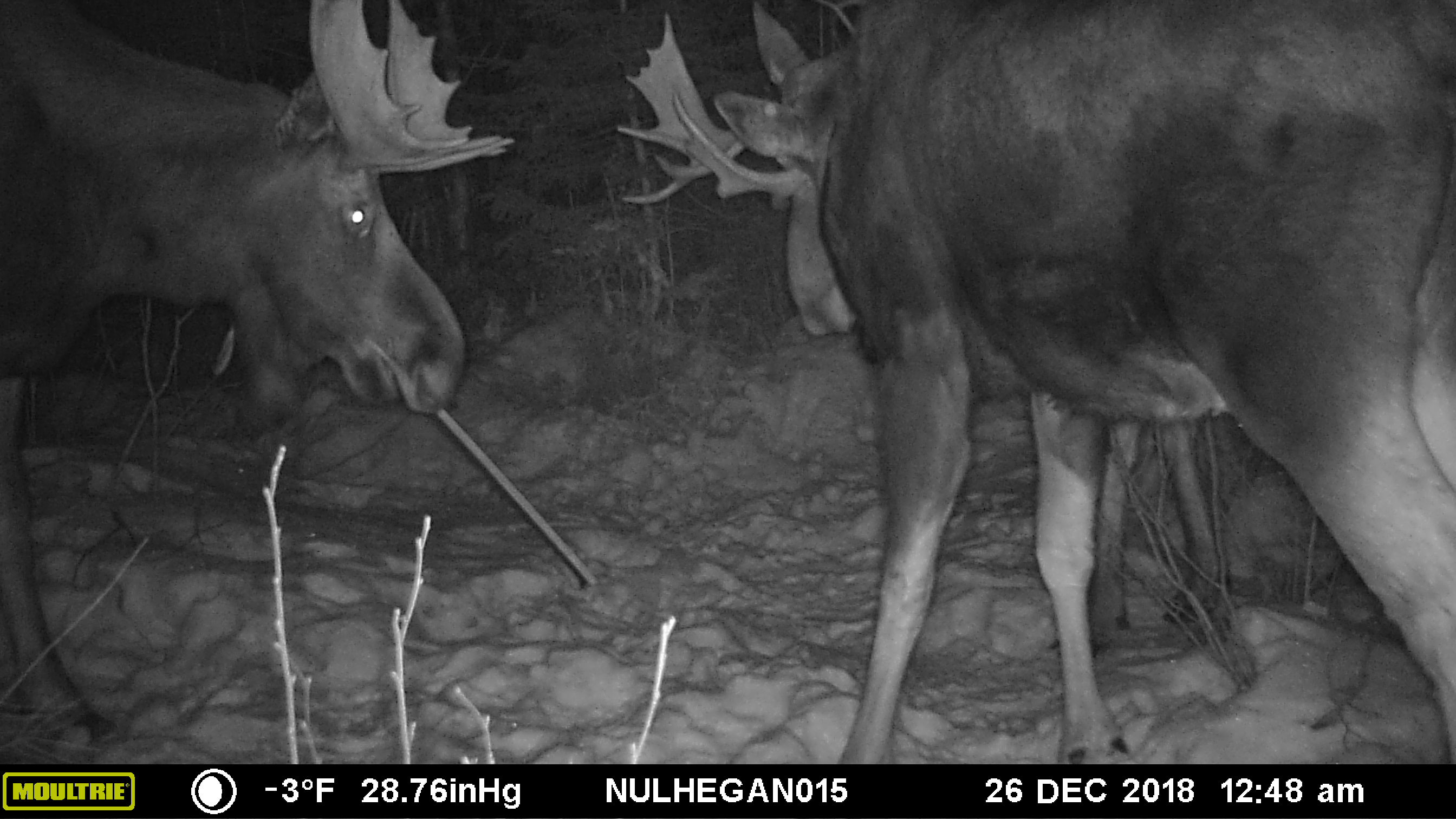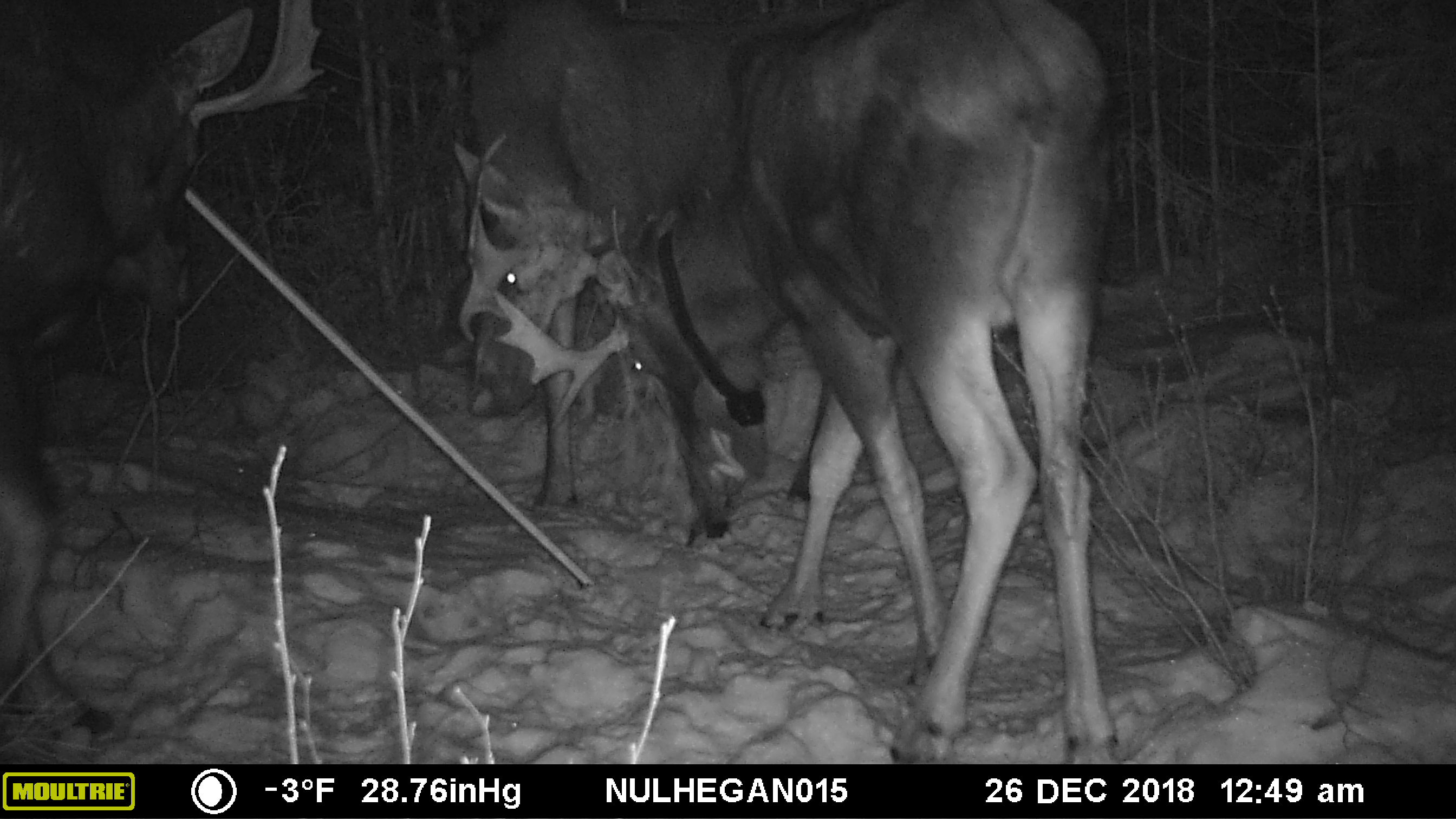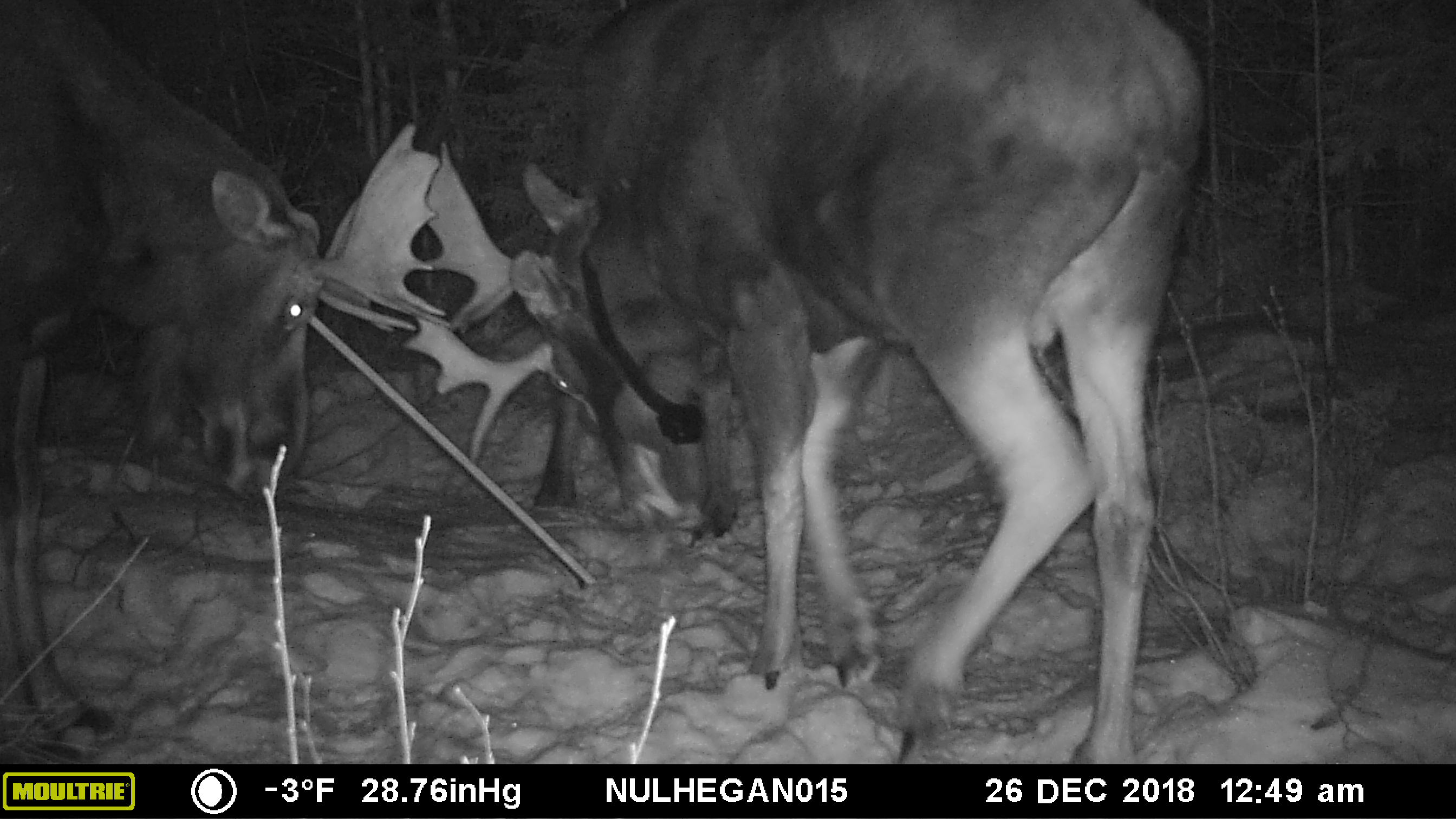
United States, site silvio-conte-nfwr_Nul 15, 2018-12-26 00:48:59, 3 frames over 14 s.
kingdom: Animalia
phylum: Chordata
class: Mammalia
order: Artiodactyla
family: Cervidae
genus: Alces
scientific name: Alces alces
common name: moose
Moose (Alces alces).